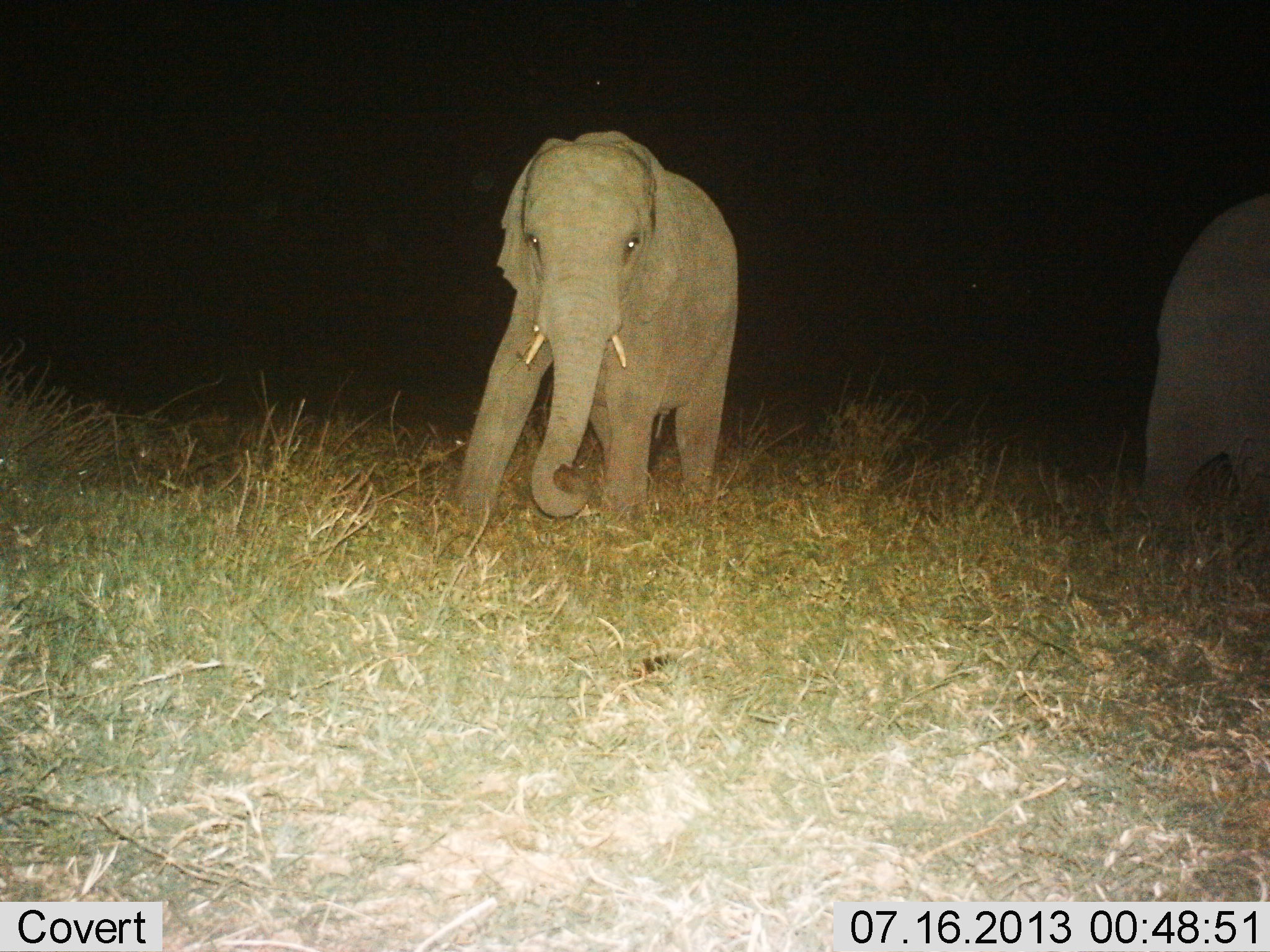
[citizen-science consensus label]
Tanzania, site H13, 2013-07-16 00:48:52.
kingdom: Animalia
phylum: Chordata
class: Mammalia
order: Proboscidea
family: Elephantidae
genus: Loxodonta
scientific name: Loxodonta africana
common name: african bush elephant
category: elephant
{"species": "elephant (african bush elephant) (Loxodonta africana)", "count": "2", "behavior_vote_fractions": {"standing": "29%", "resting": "3%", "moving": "71%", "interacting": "3%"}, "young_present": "20%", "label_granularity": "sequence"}